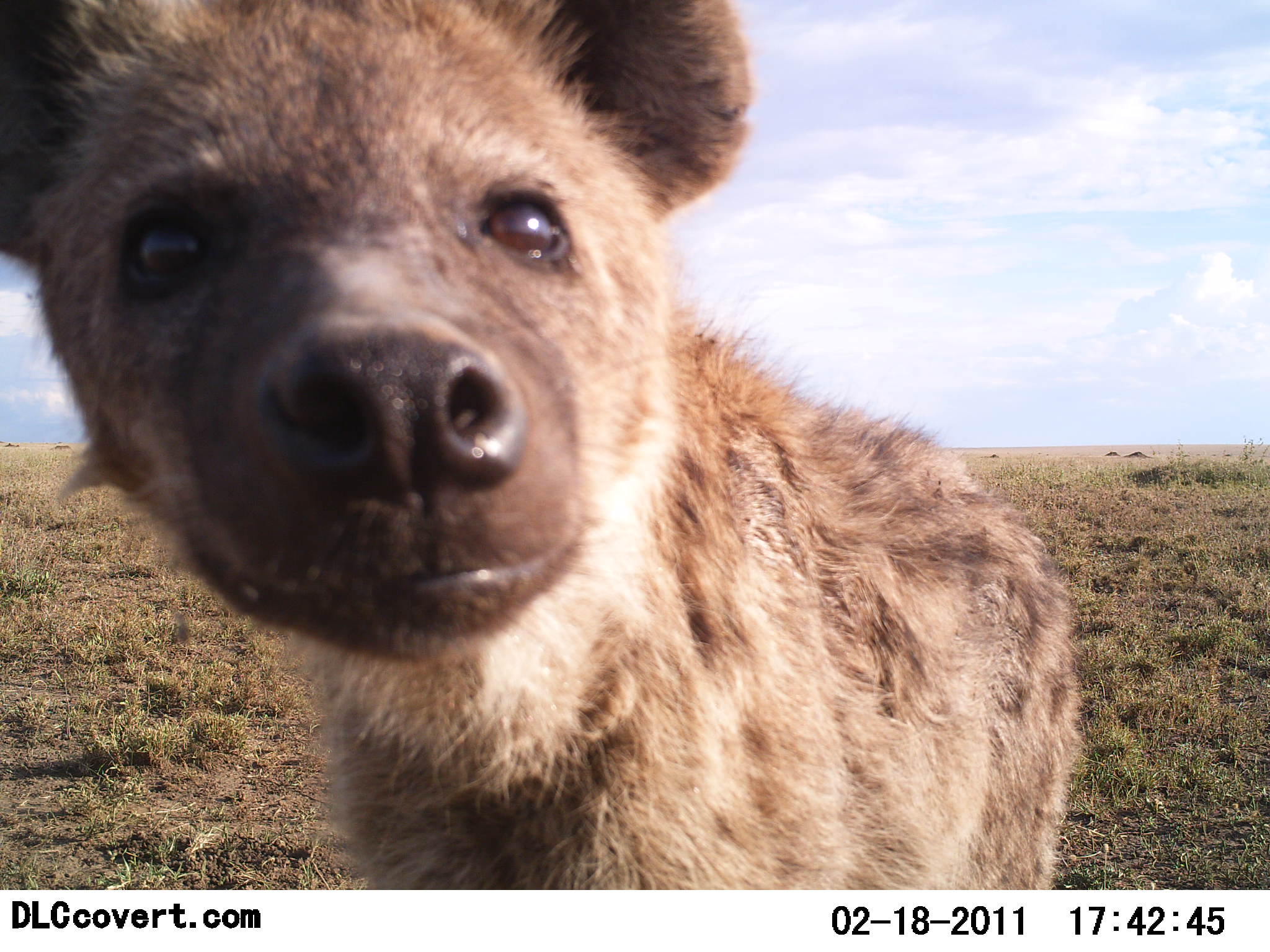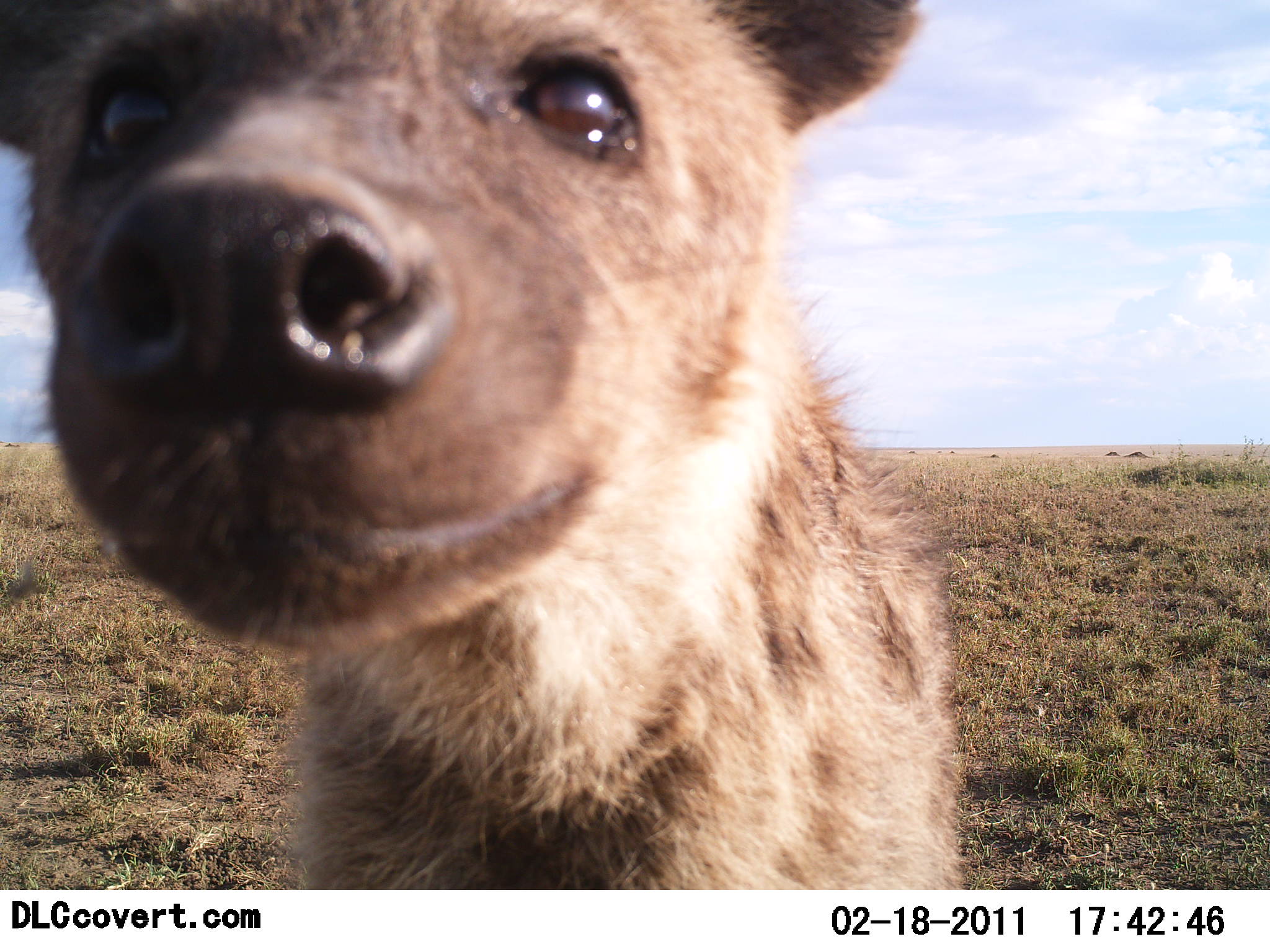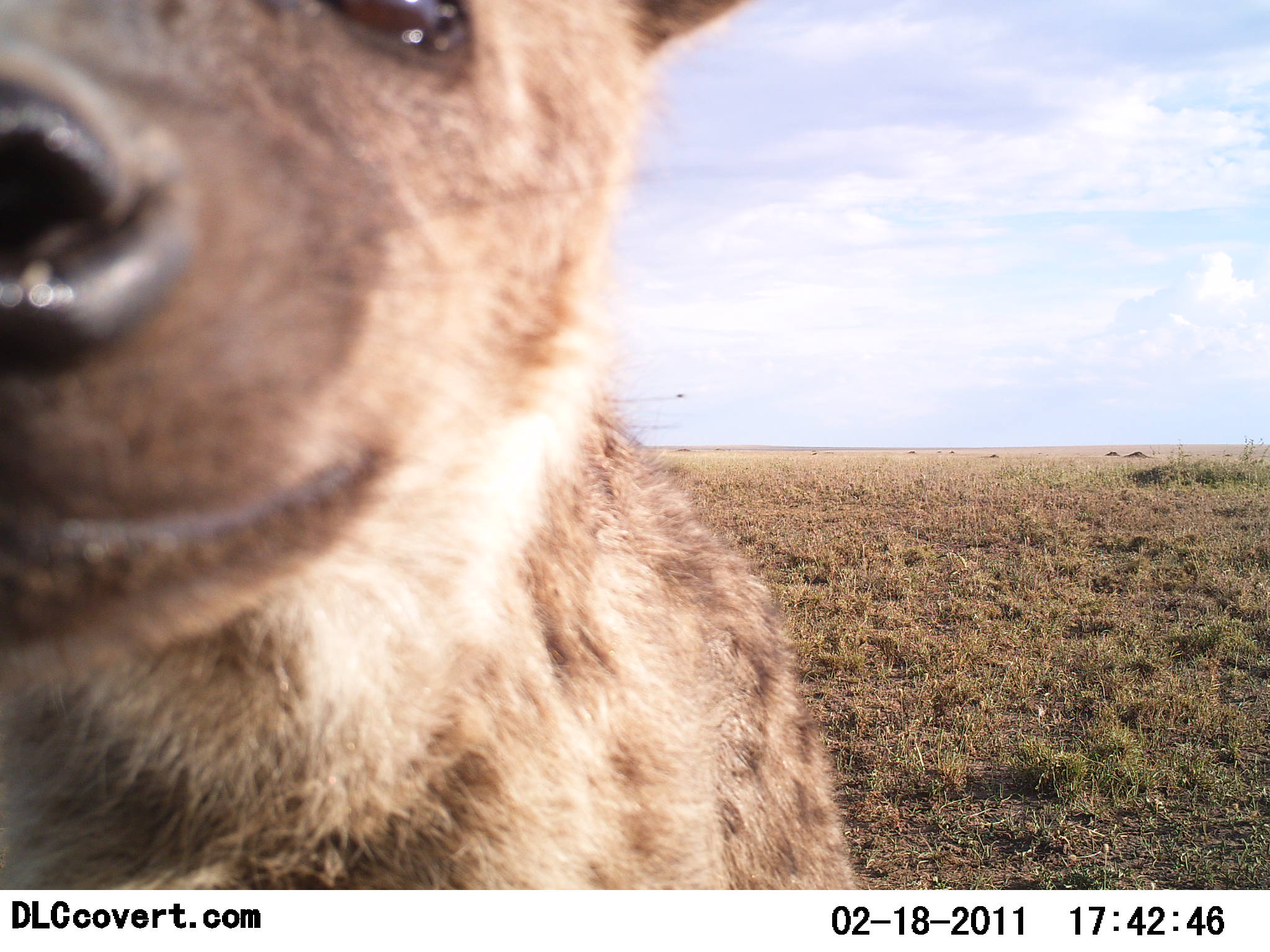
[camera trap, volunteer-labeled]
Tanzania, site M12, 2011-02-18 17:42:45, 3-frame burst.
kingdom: Animalia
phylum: Chordata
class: Mammalia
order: Carnivora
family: Hyaenidae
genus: Crocuta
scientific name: Crocuta crocuta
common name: spotted hyena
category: hyenaspotted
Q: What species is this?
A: Hyenaspotted (spotted hyena) (Crocuta crocuta).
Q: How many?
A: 1.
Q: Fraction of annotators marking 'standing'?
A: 55%.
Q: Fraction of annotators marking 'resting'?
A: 0%.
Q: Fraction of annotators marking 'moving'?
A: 18%.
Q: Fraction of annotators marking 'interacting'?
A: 36%.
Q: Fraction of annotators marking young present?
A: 0%.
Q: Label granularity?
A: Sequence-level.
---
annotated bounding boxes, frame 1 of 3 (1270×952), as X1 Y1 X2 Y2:
animal: 0 0 1087 890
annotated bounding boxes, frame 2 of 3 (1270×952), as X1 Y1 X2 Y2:
animal: 0 0 972 890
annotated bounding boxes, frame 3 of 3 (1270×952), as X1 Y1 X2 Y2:
animal: 0 0 802 695